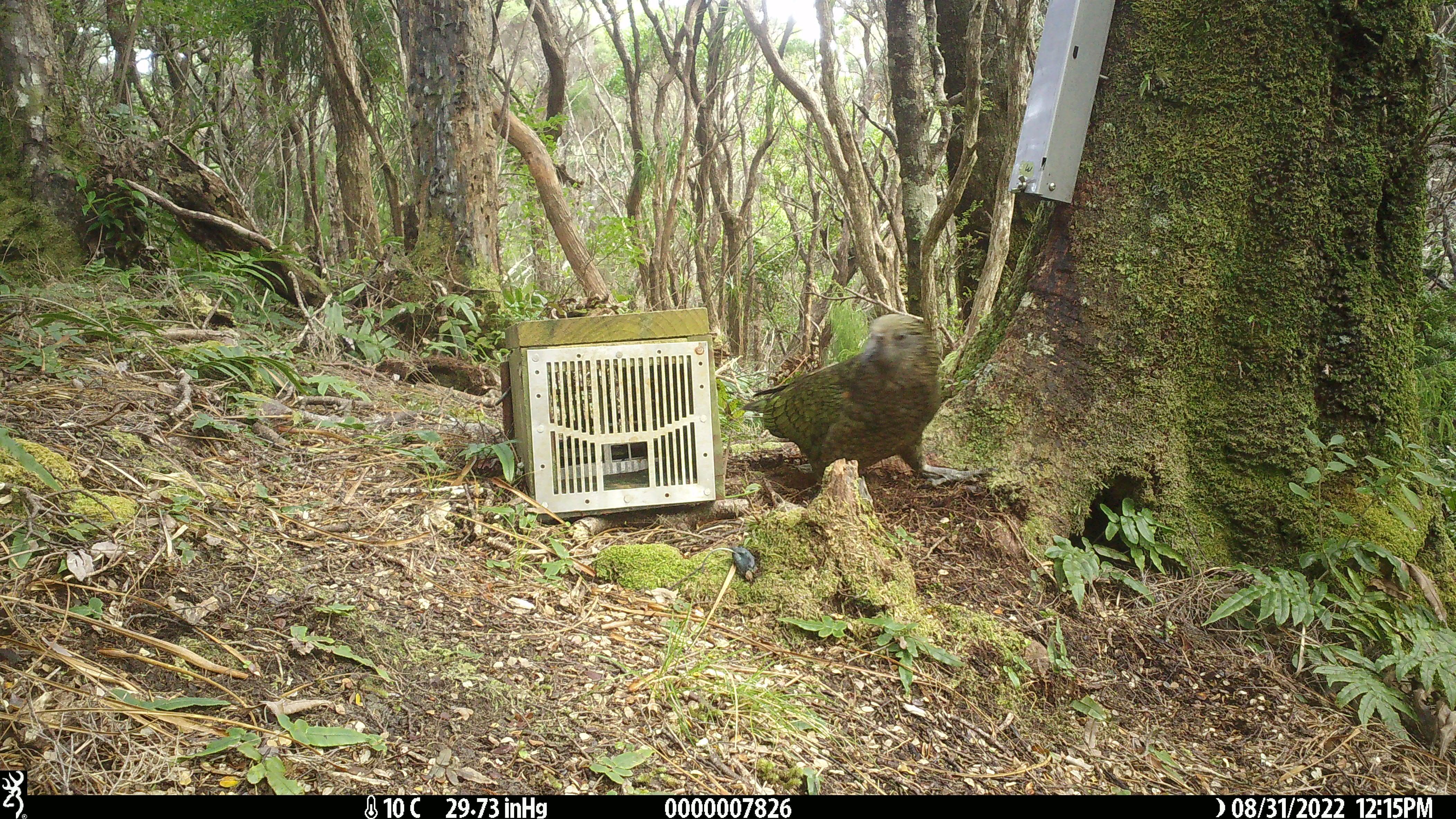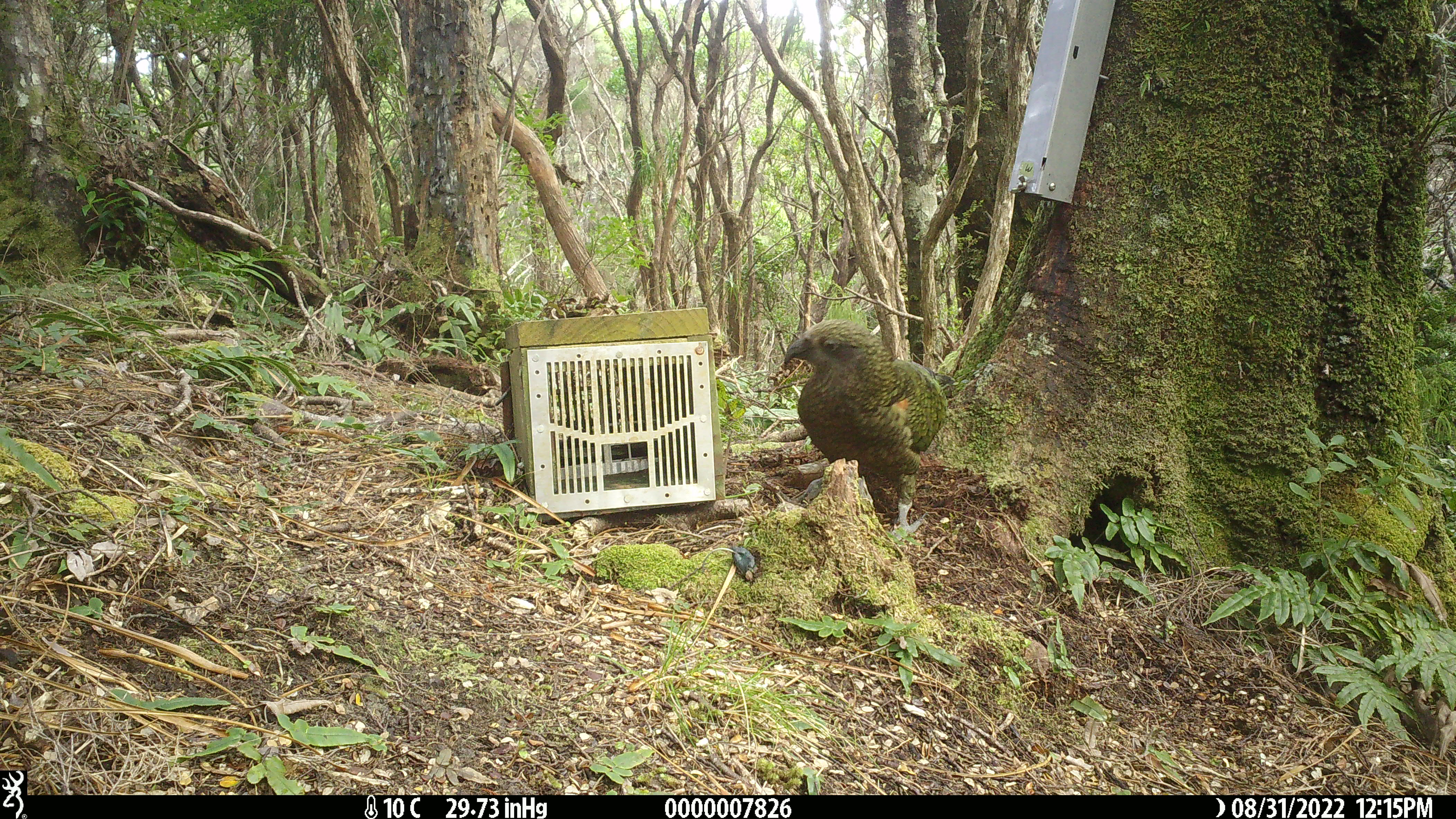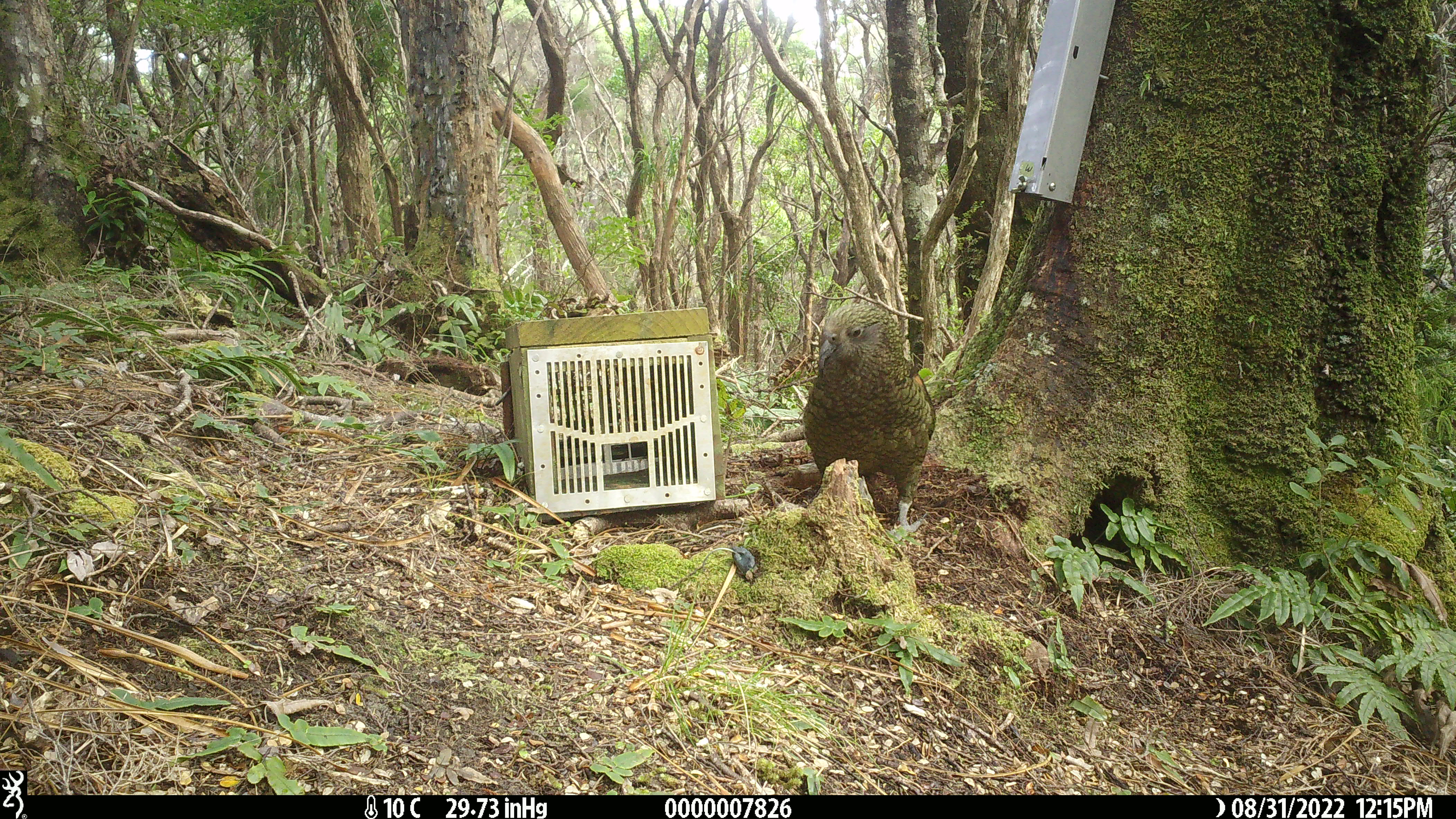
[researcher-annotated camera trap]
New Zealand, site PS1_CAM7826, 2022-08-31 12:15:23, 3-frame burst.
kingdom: Animalia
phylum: Chordata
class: Aves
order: Psittaciformes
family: Strigopidae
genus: Nestor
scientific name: Nestor notabilis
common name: kea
Kea (Nestor notabilis).